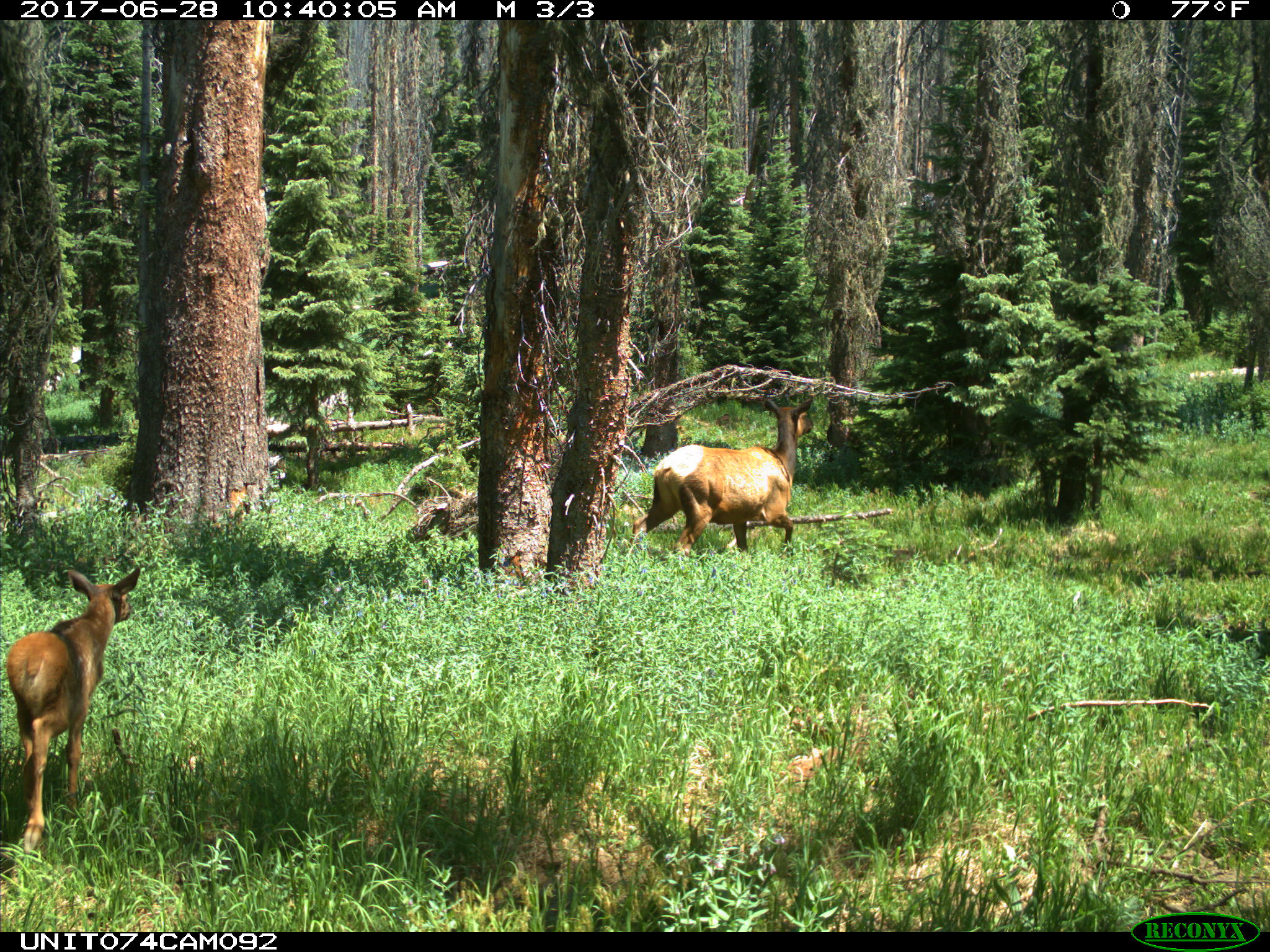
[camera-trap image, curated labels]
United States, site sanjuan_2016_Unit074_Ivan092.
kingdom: Animalia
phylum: Chordata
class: Mammalia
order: Artiodactyla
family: Cervidae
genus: Cervus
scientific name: Cervus elaphus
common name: red deer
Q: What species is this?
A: Cervus elaphus (red deer).